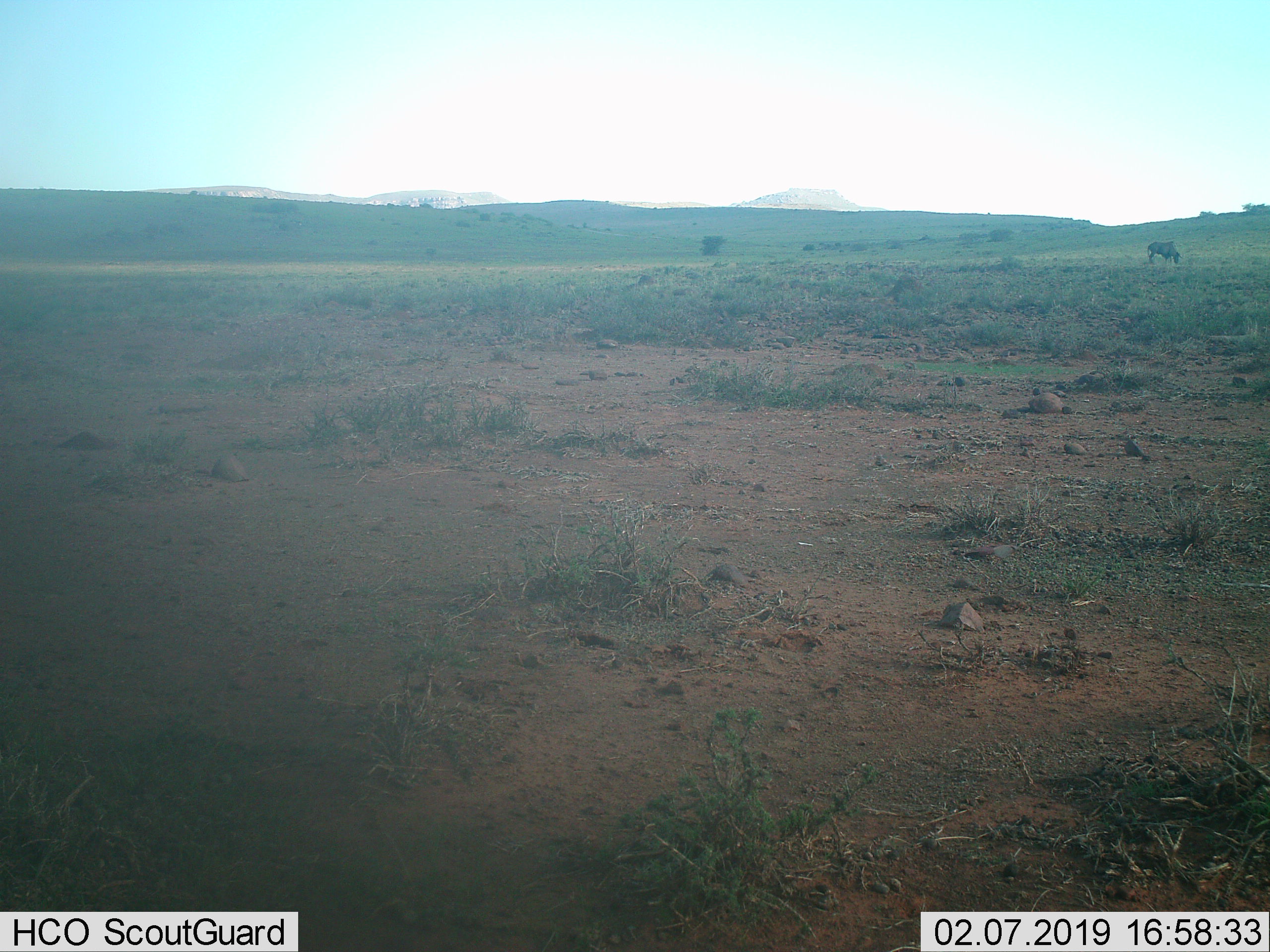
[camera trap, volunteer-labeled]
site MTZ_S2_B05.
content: unidentified animal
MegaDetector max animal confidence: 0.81